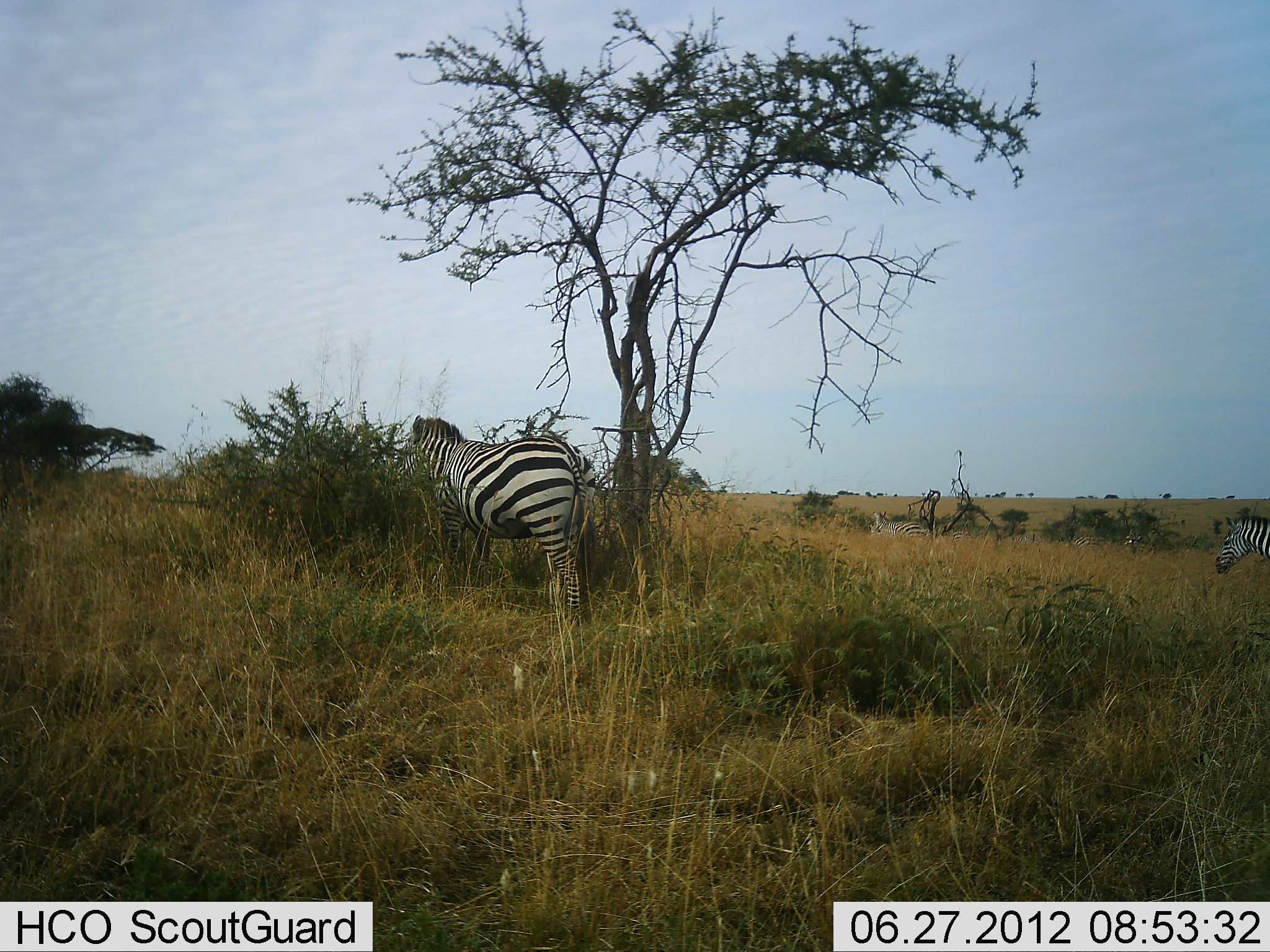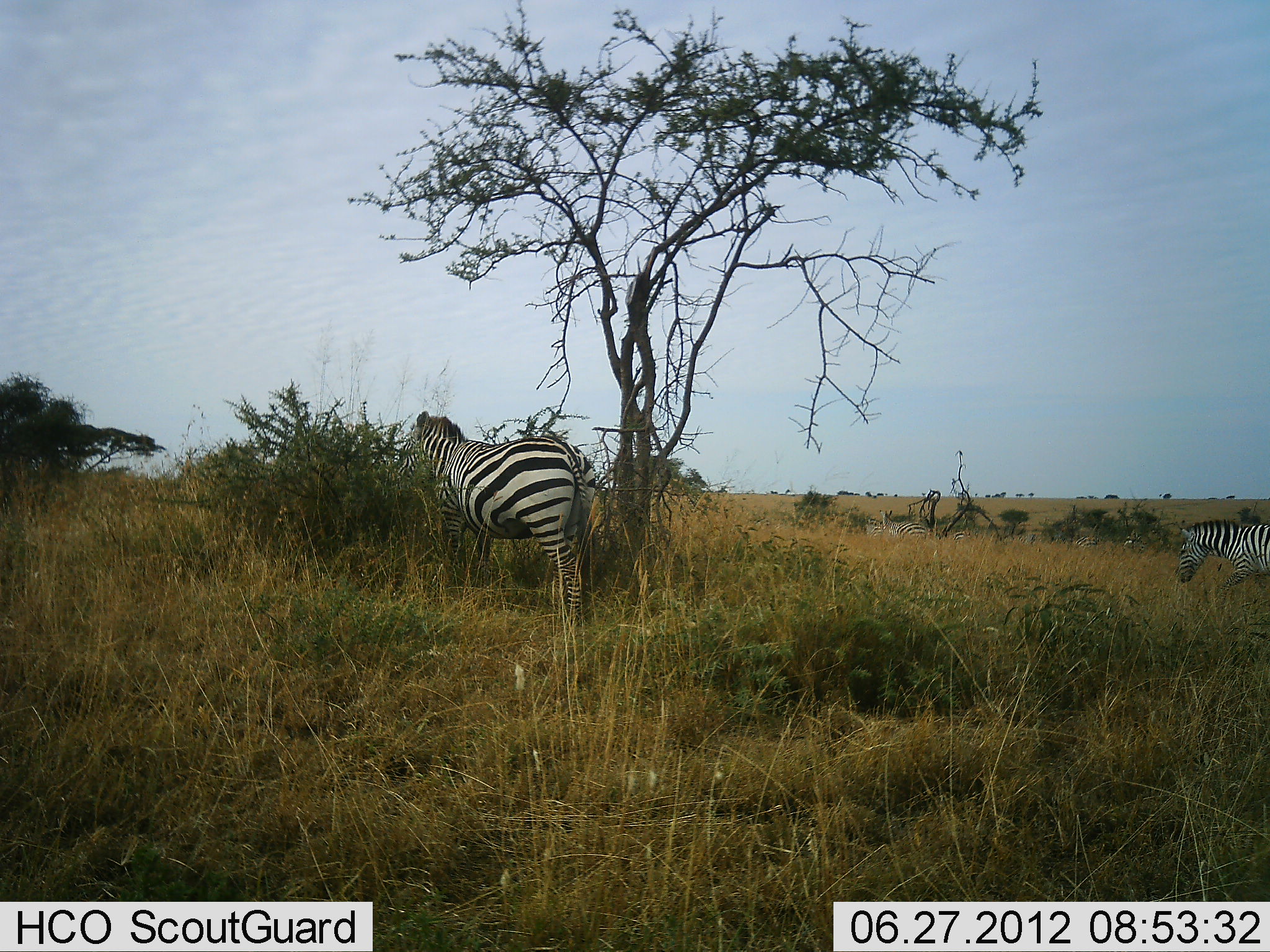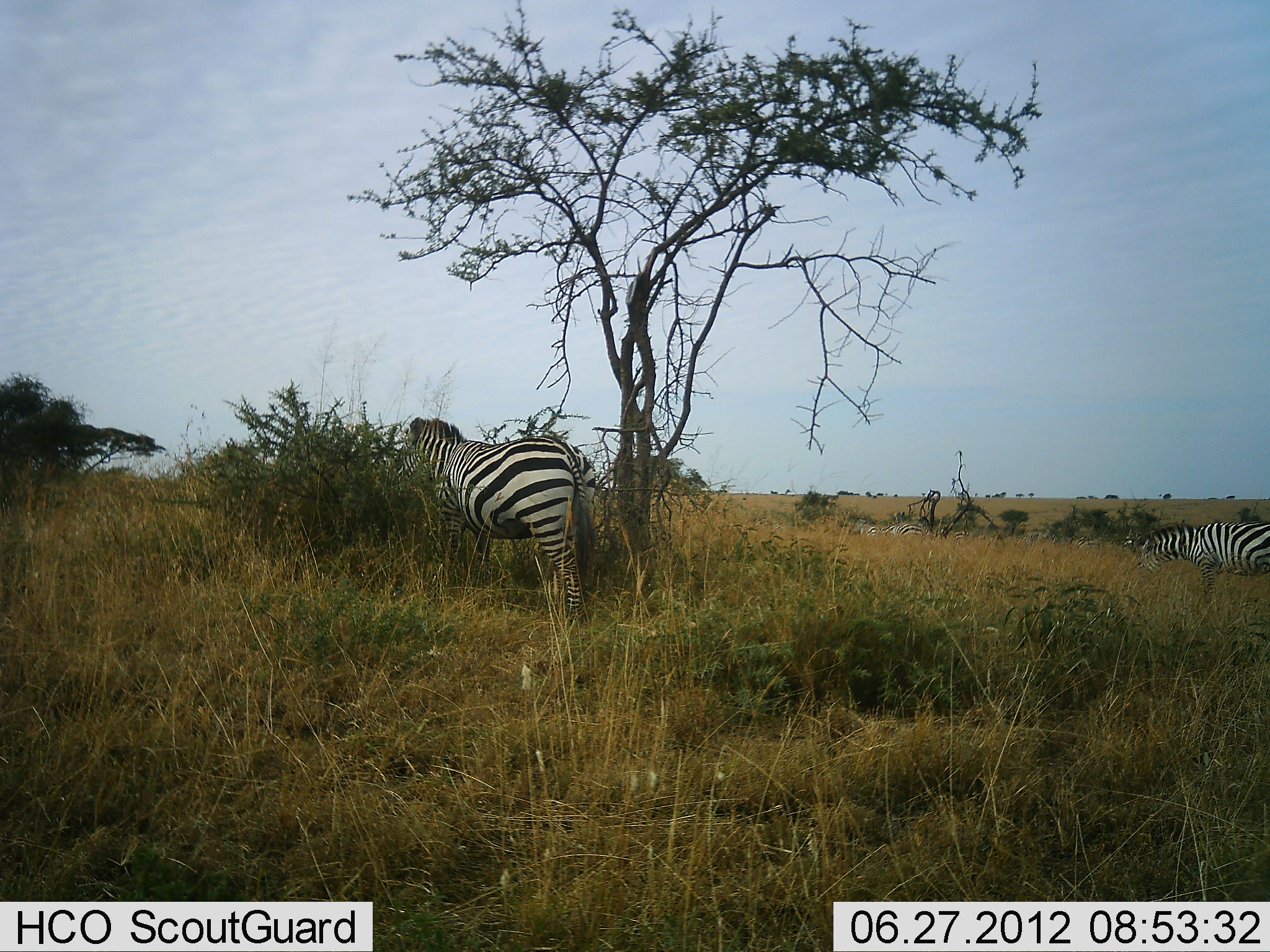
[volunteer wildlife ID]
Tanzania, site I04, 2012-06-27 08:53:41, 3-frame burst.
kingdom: Animalia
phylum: Chordata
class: Mammalia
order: Perissodactyla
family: Equidae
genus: Equus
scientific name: Equus quagga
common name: plains zebra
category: zebra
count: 3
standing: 70%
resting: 0%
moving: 80%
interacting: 0%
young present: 0%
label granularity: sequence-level